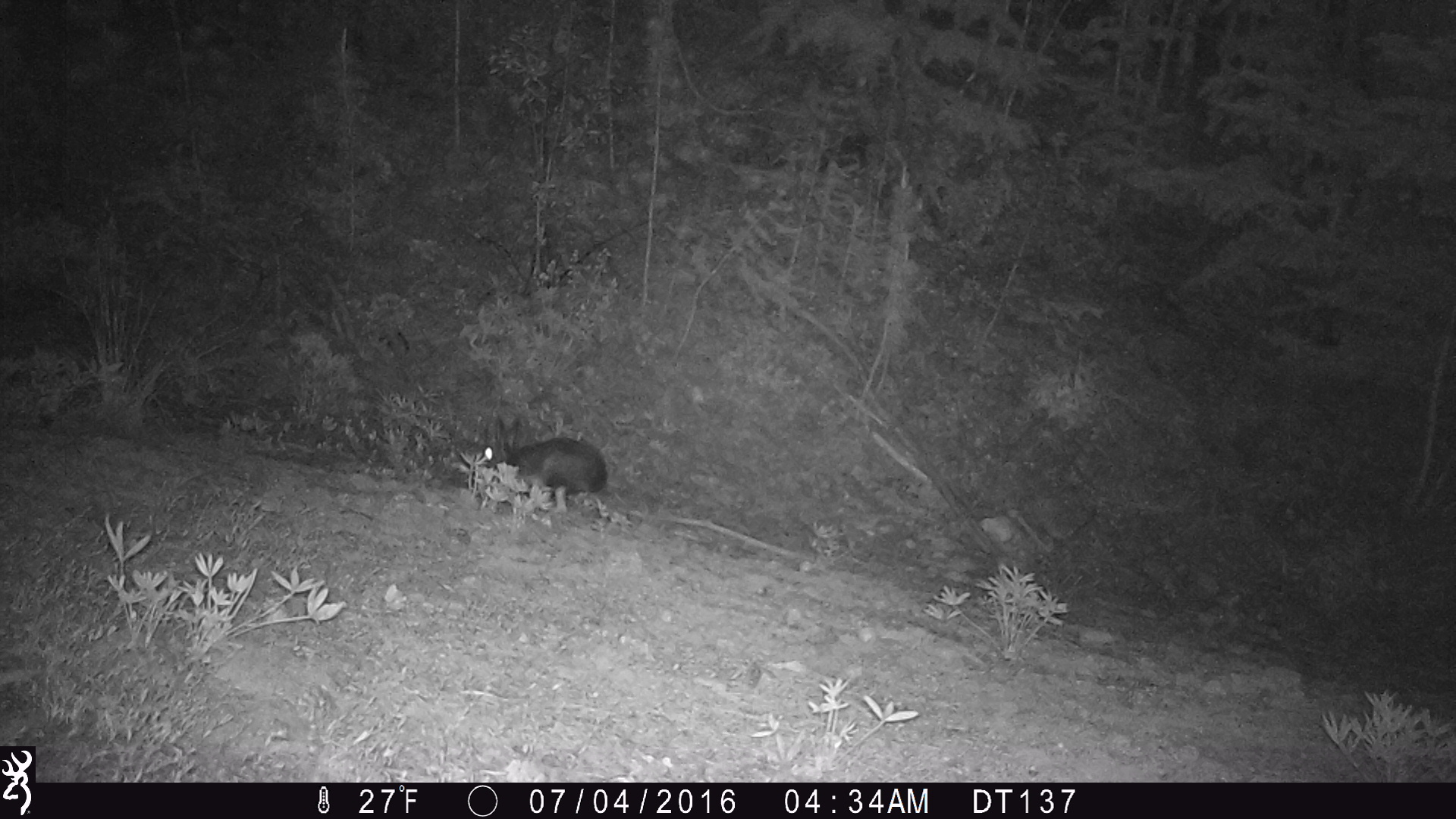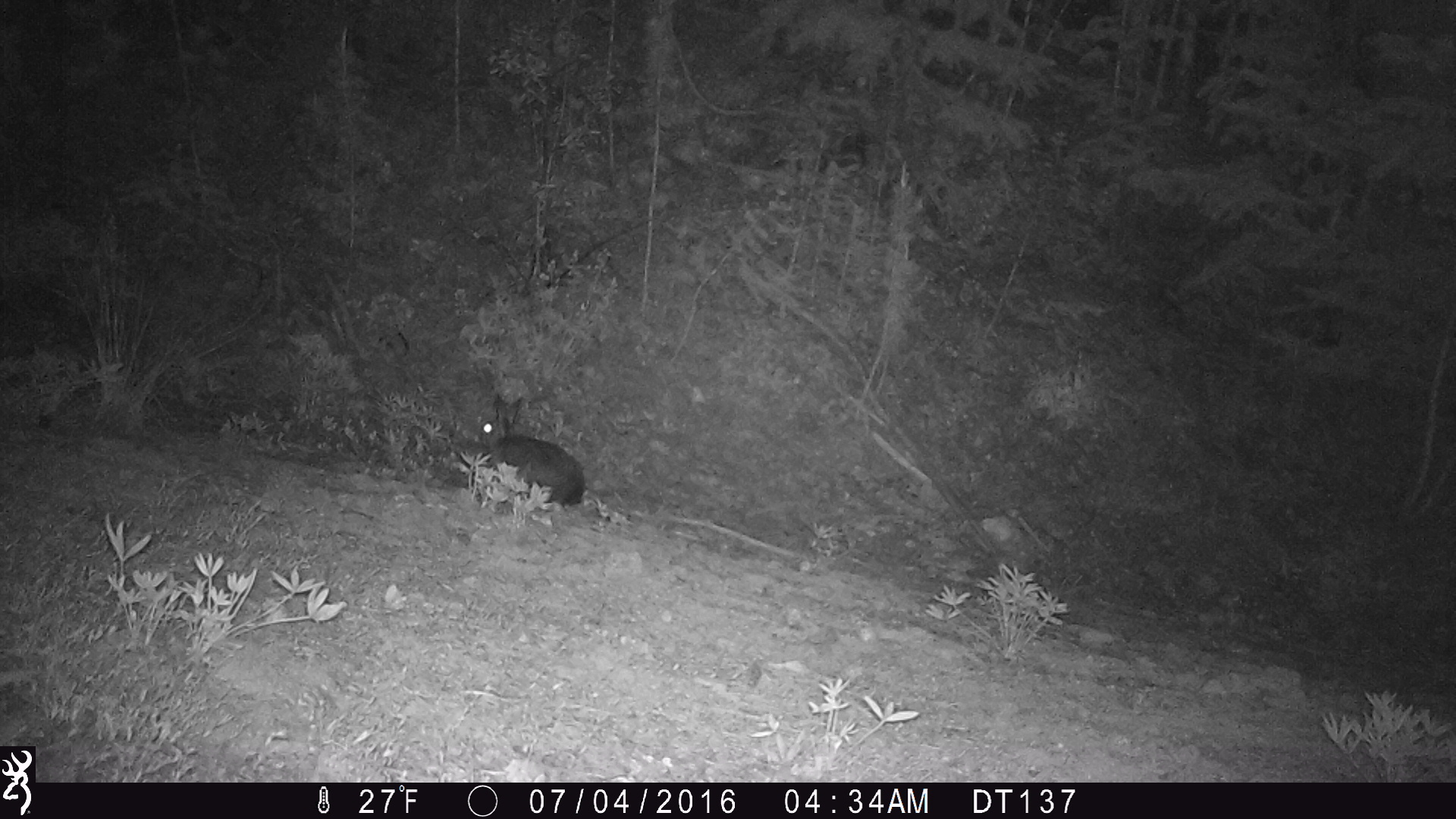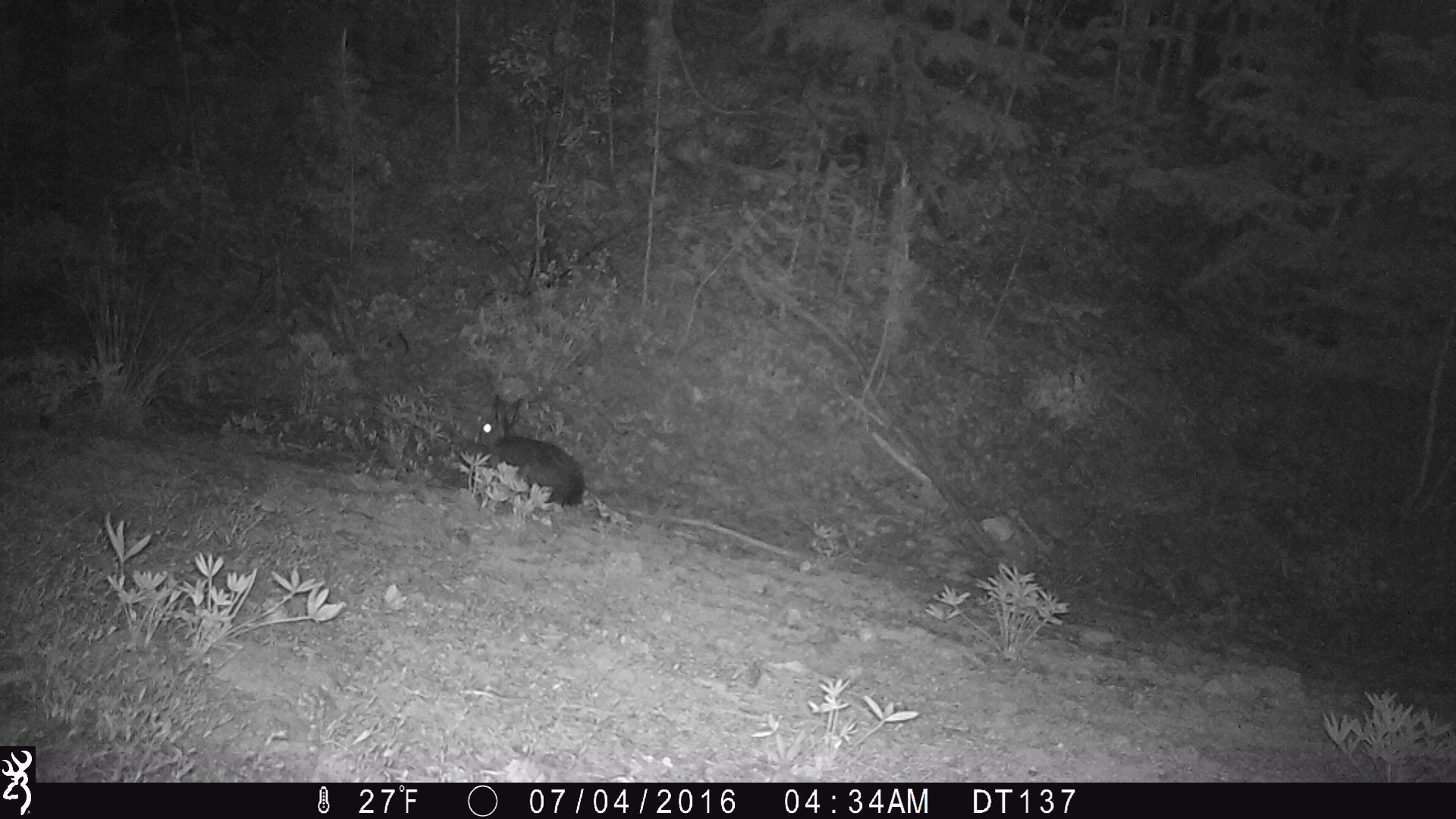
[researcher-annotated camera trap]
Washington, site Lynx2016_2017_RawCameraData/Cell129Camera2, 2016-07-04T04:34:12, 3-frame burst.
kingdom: Animalia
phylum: Chordata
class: Mammalia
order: Lagomorpha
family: Leporidae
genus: Lepus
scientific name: Lepus americanus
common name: snowshoe hare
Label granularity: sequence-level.